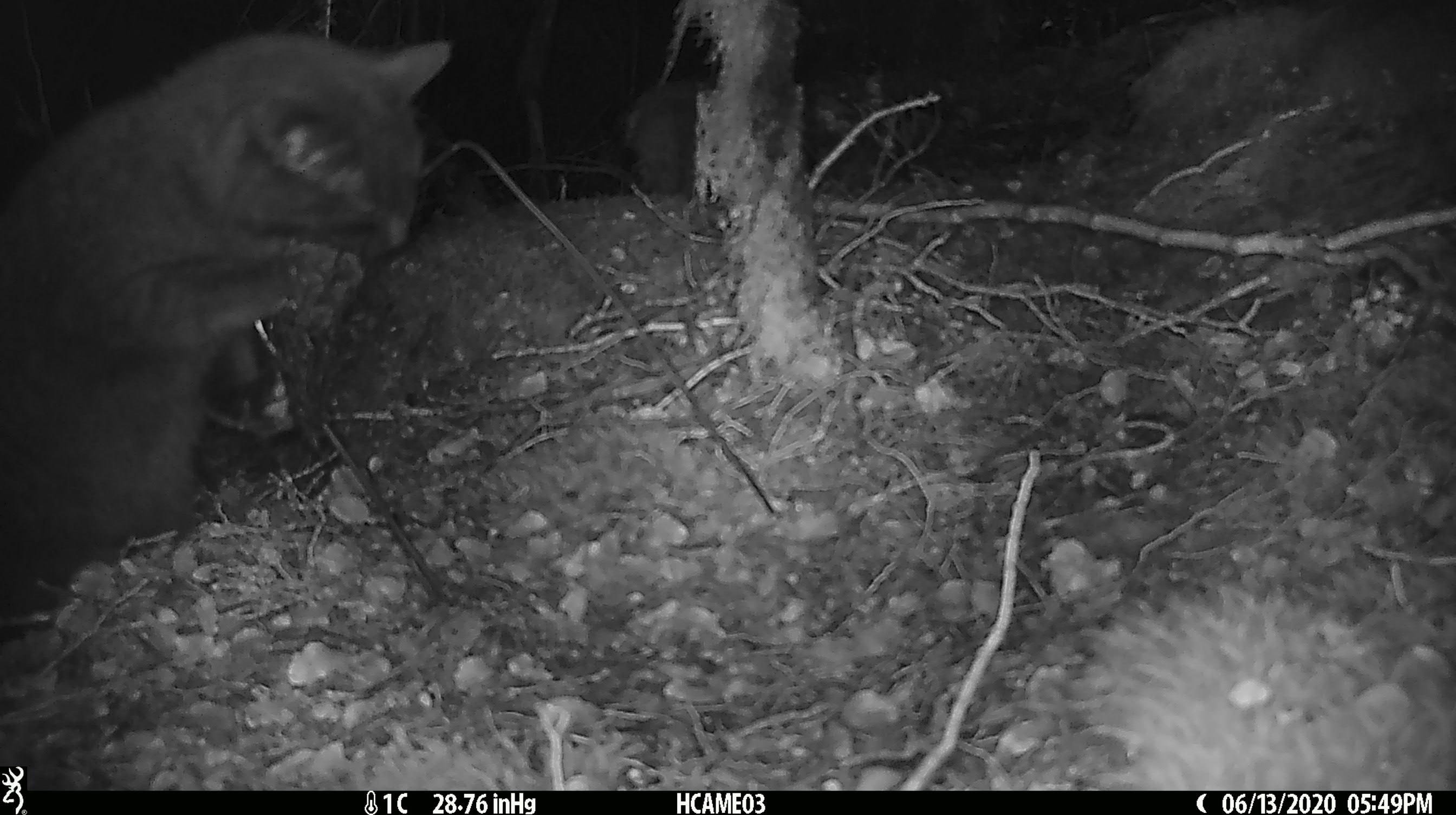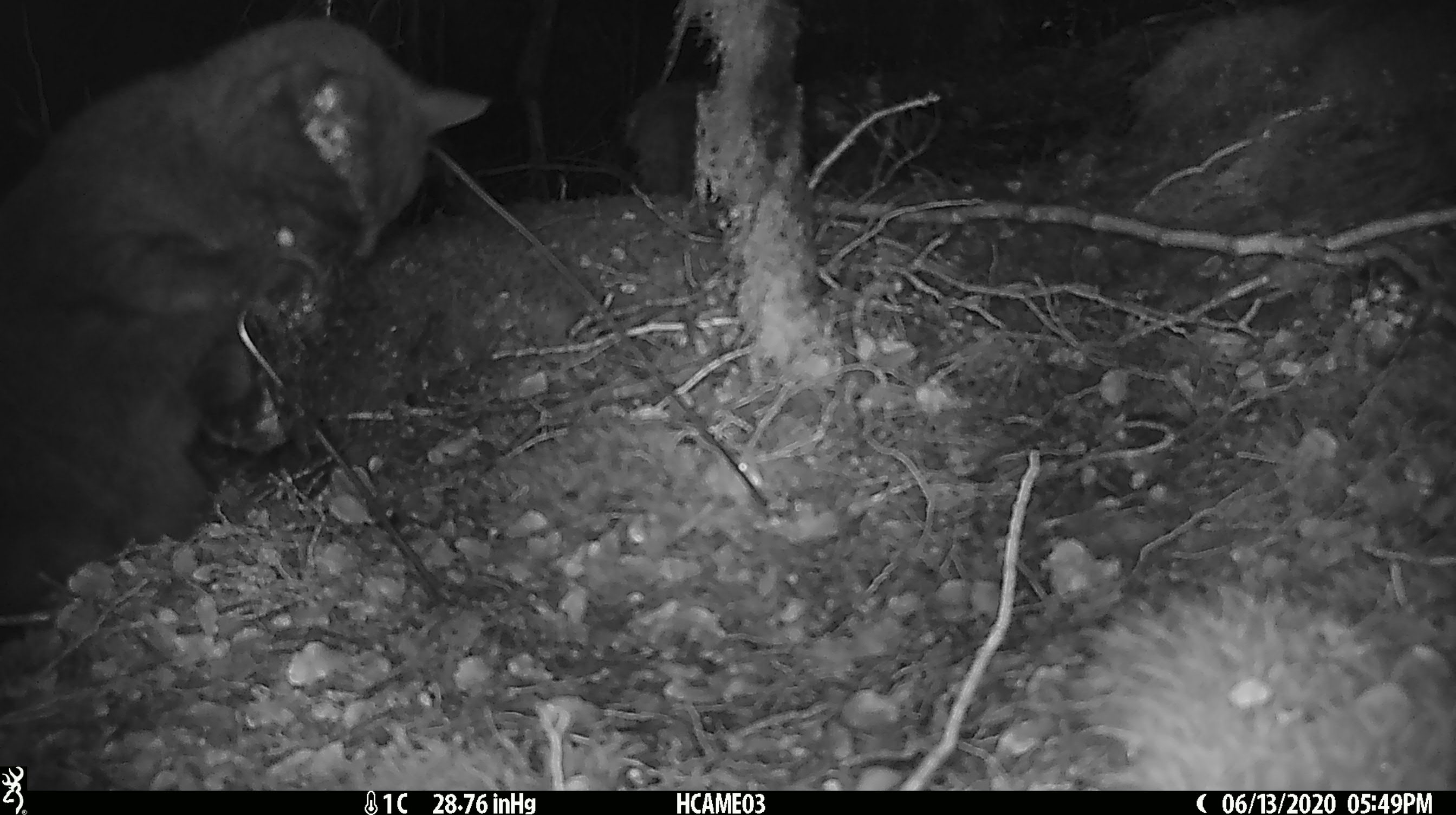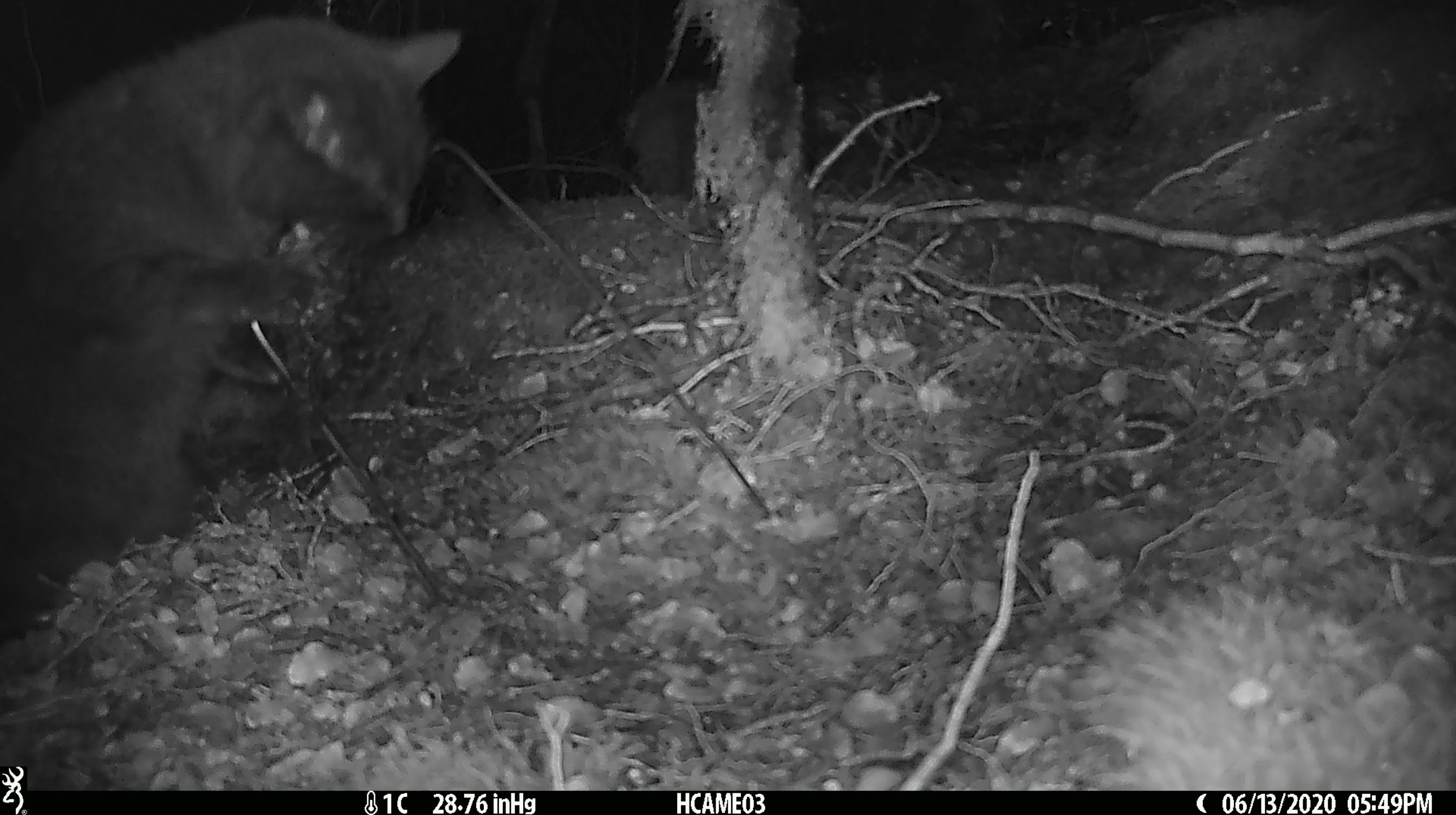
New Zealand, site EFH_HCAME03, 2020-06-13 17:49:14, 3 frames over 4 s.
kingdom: Animalia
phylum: Chordata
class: Mammalia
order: Carnivora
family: Felidae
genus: Felis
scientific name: Felis catus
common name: domestic cat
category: cat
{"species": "cat (domestic cat) (Felis catus)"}